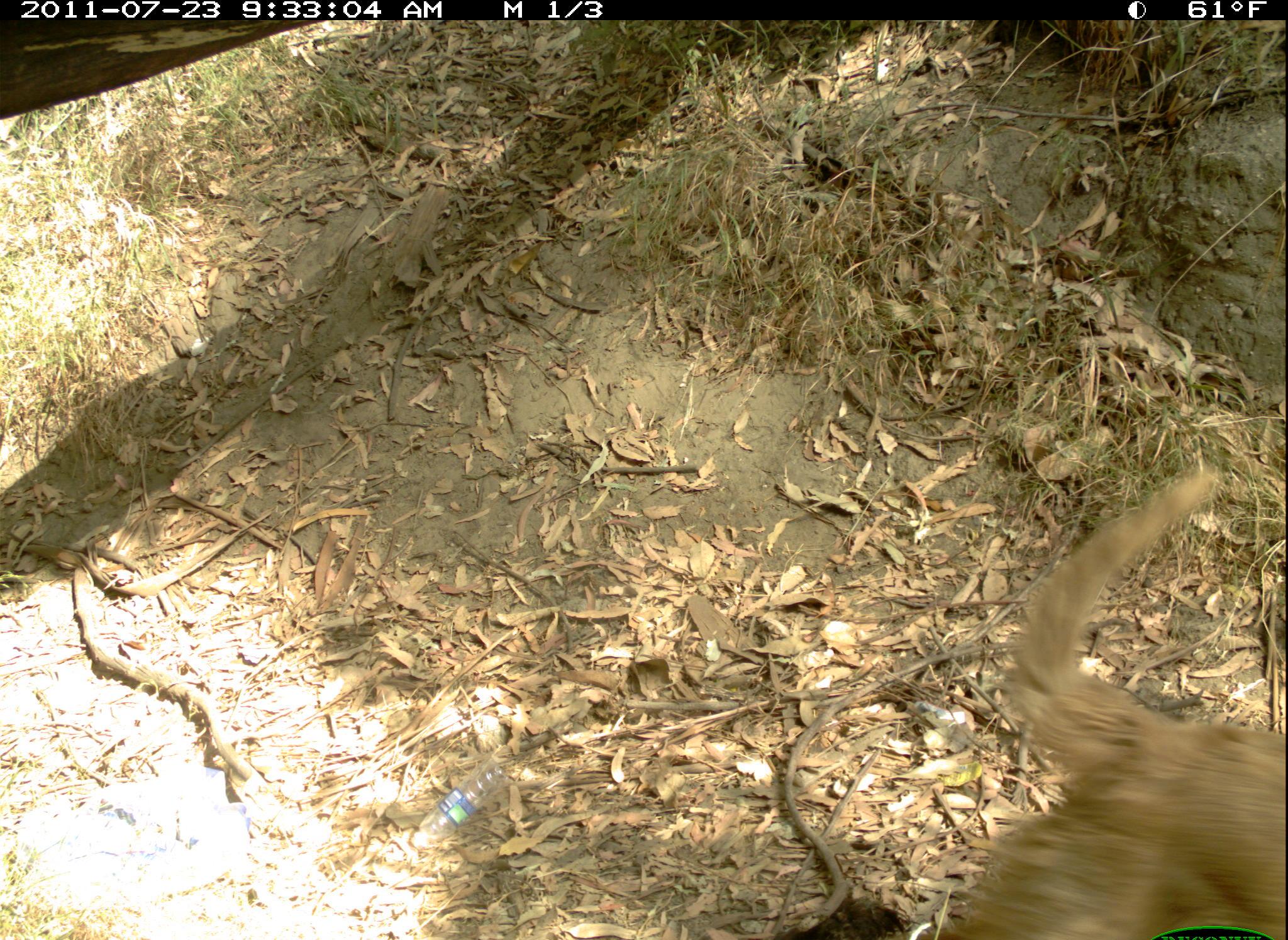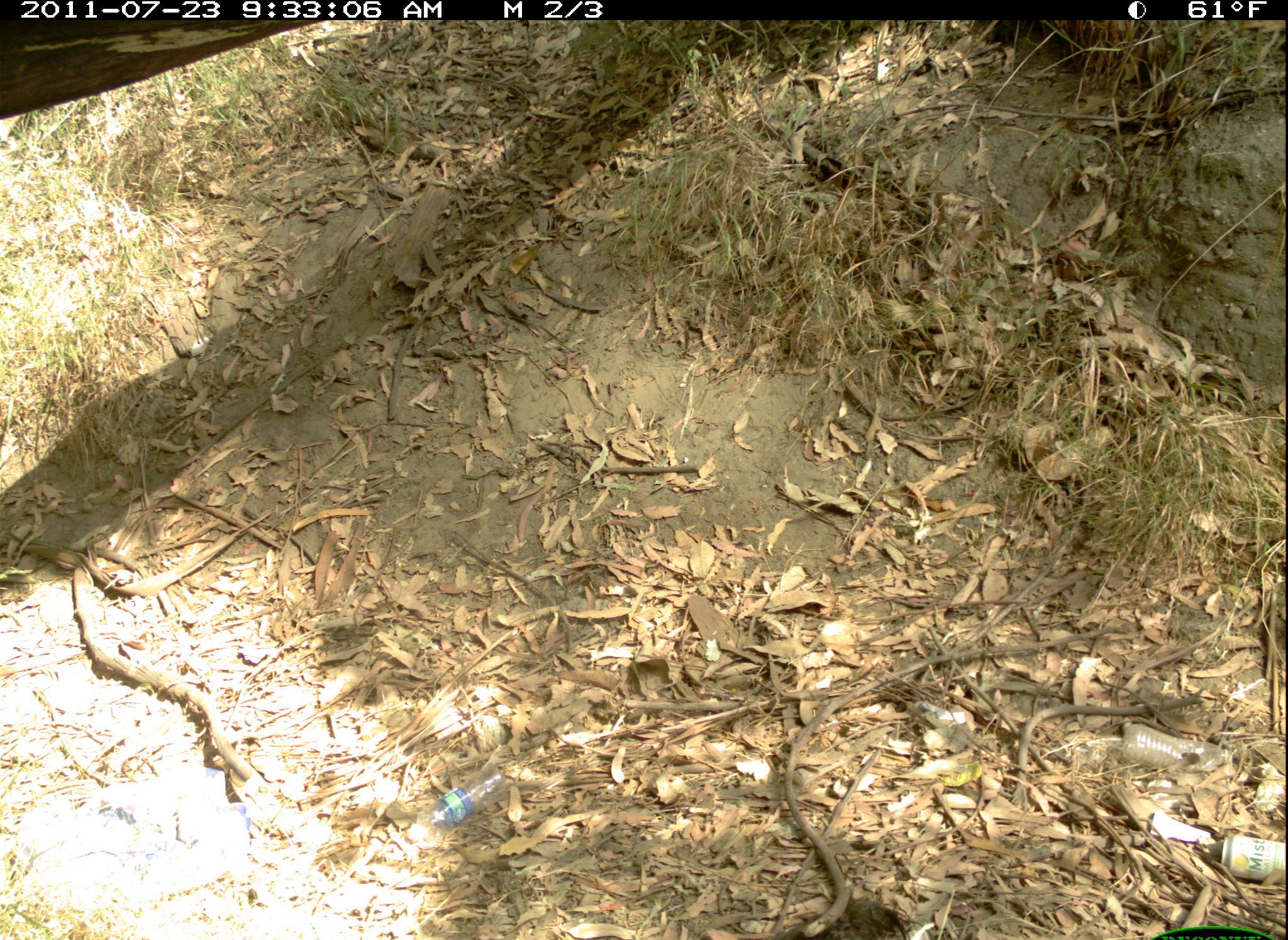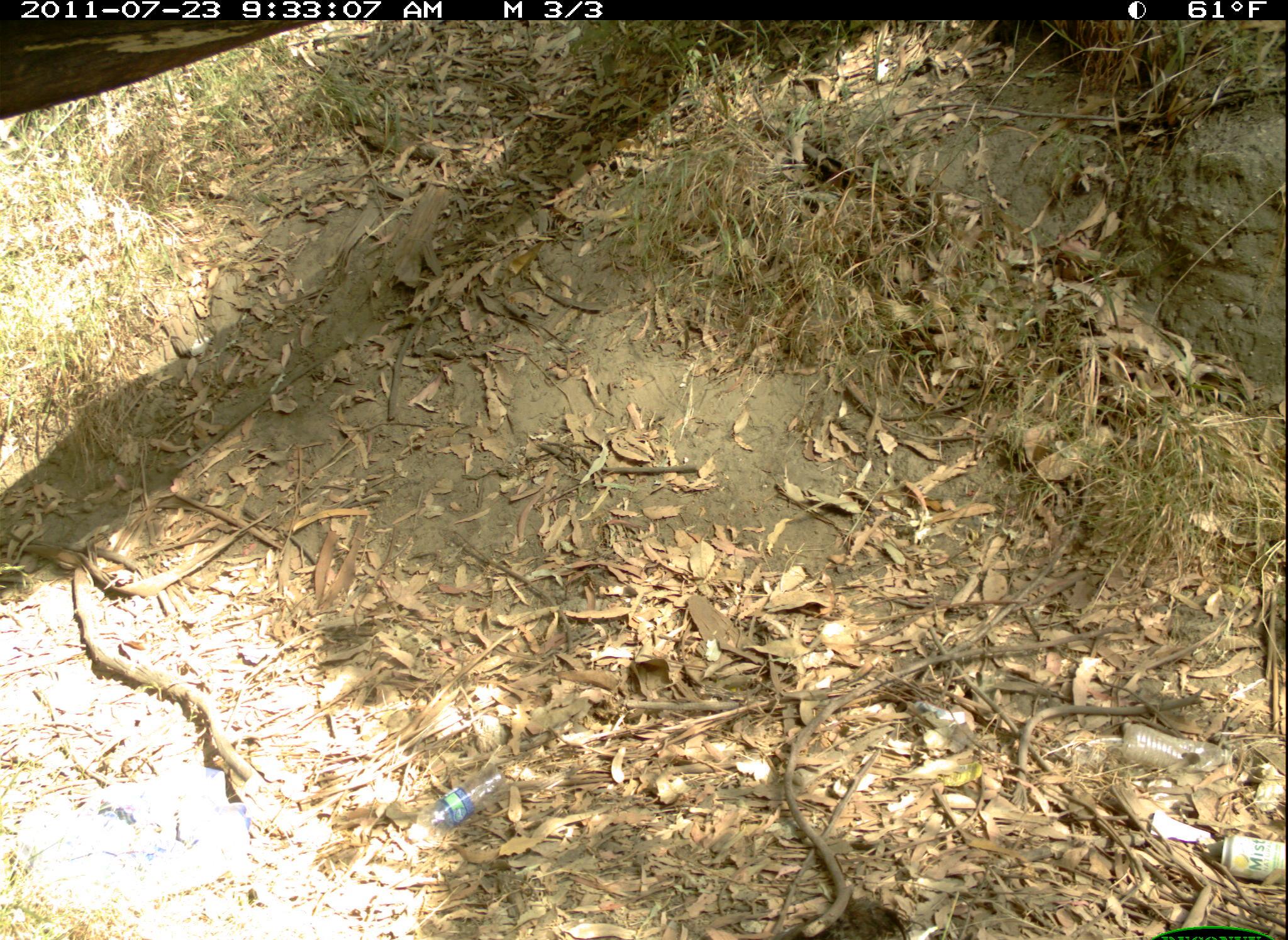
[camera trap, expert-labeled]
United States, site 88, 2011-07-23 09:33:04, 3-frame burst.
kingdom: Animalia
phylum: Chordata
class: Mammalia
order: Carnivora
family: Canidae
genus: Canis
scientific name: Canis familiaris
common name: domestic dog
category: dog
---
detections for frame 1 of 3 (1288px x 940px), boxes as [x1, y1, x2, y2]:
dog: [910, 462, 1286, 940]